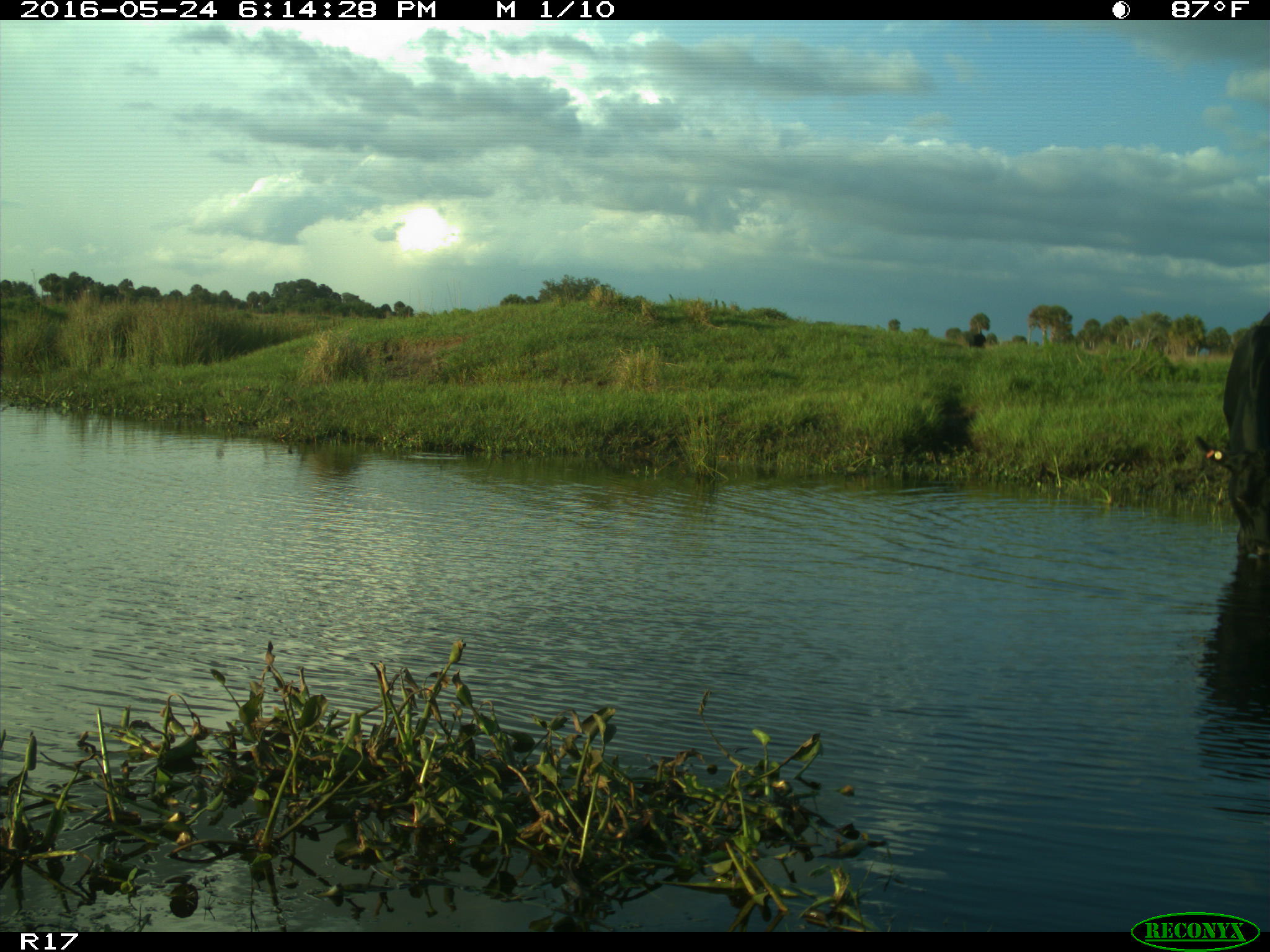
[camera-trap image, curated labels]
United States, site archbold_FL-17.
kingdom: Animalia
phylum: Chordata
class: Mammalia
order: Artiodactyla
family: Bovidae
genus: Bos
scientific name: Bos taurus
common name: domestic cow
Bos taurus (domestic cow).